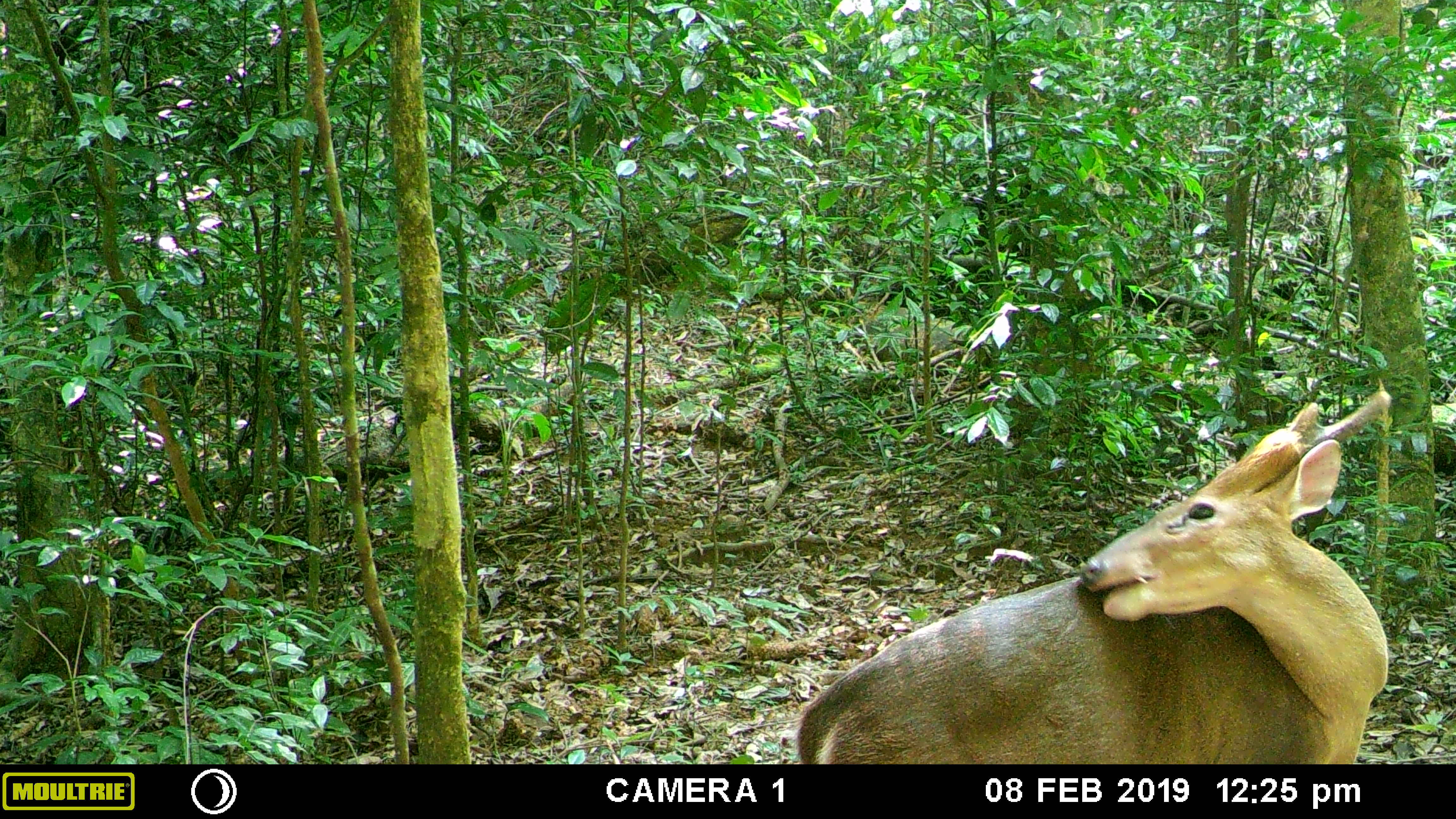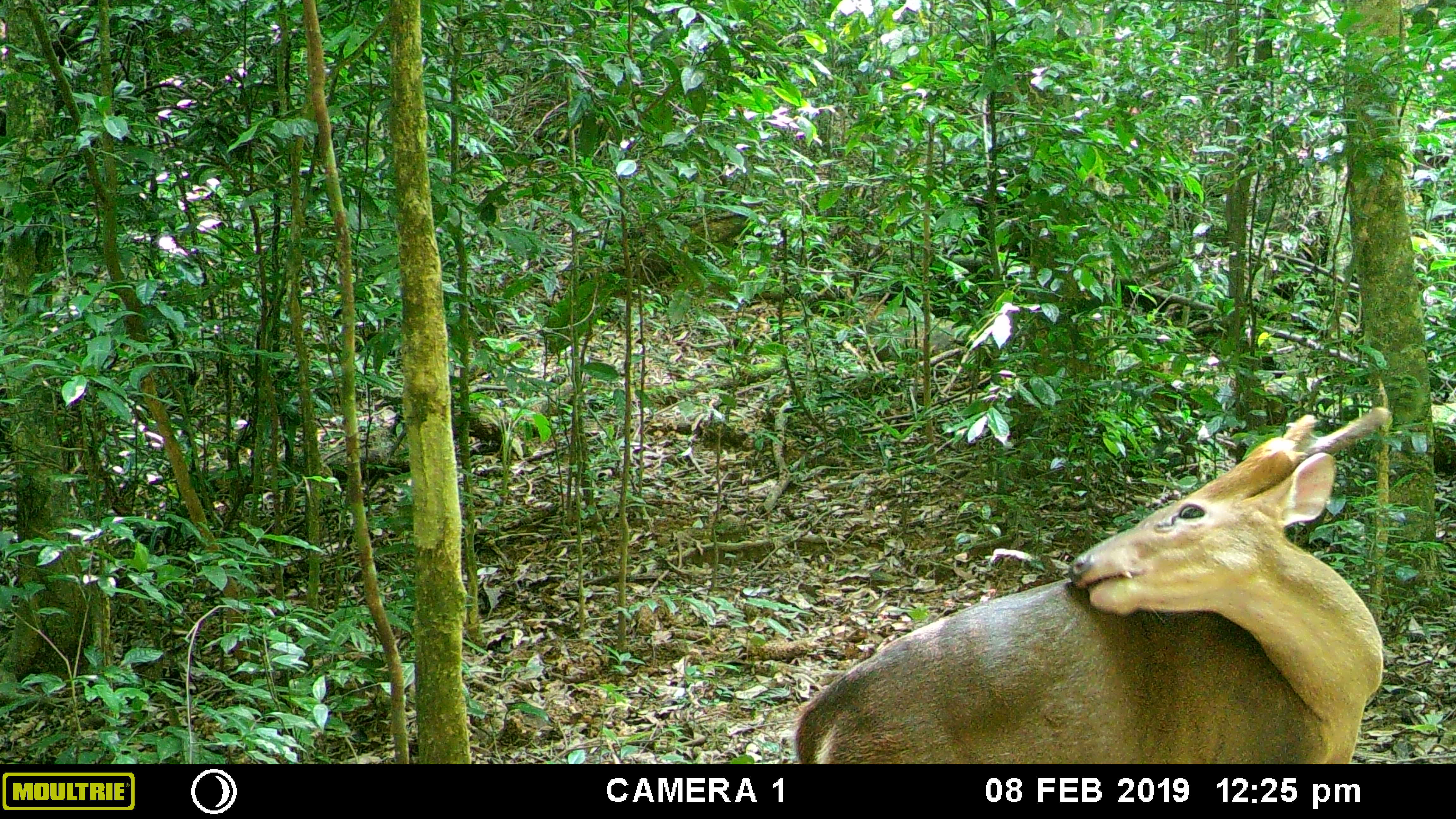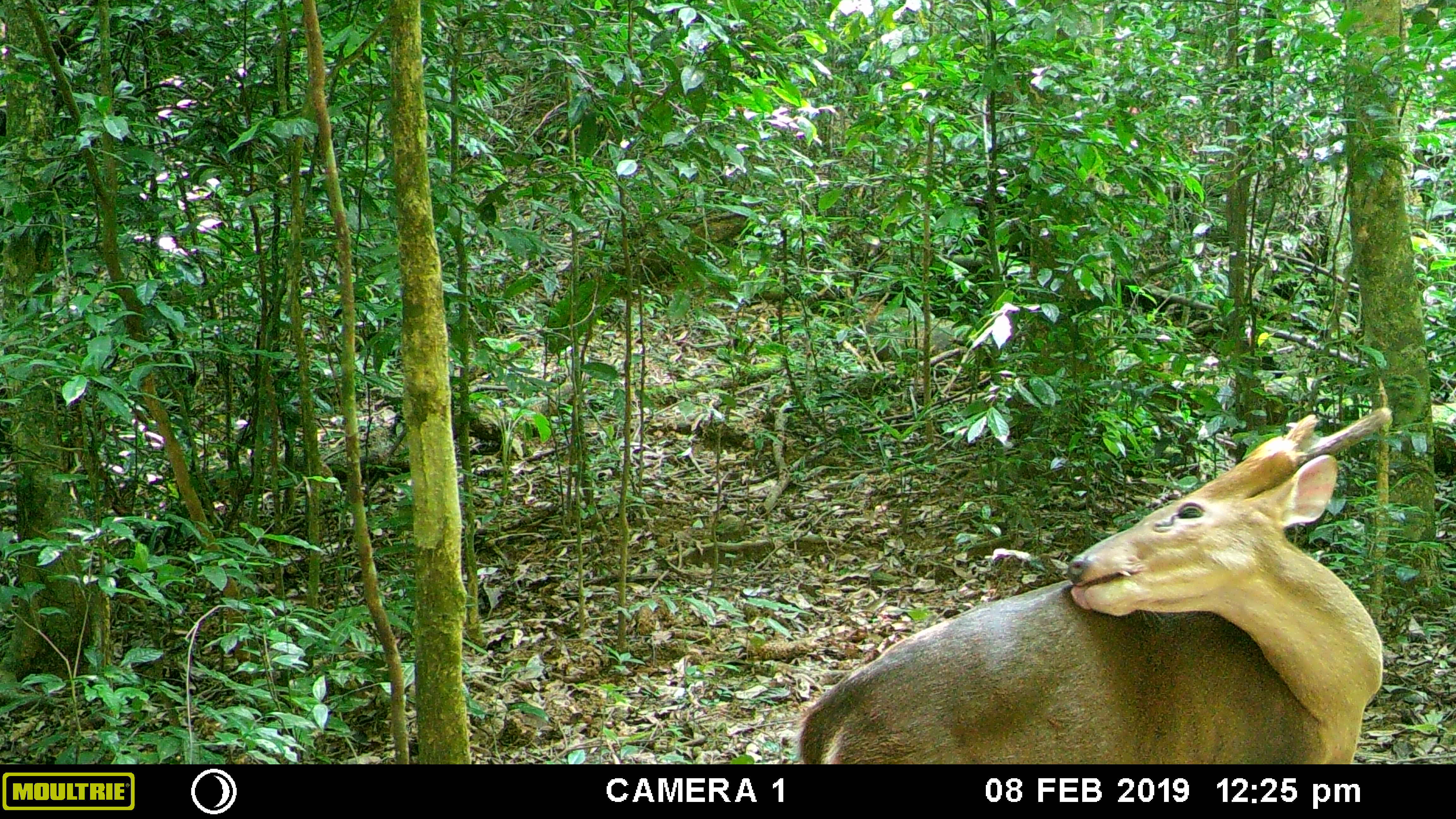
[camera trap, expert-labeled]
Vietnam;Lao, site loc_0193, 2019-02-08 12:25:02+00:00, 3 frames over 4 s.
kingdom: Animalia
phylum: Chordata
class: Mammalia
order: Artiodactyla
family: Cervidae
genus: Muntiacus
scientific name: Muntiacus vuquangensis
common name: large-antlered muntjac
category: large antlered muntjac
Large antlered muntjac (large-antlered muntjac) (Muntiacus vuquangensis). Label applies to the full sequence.